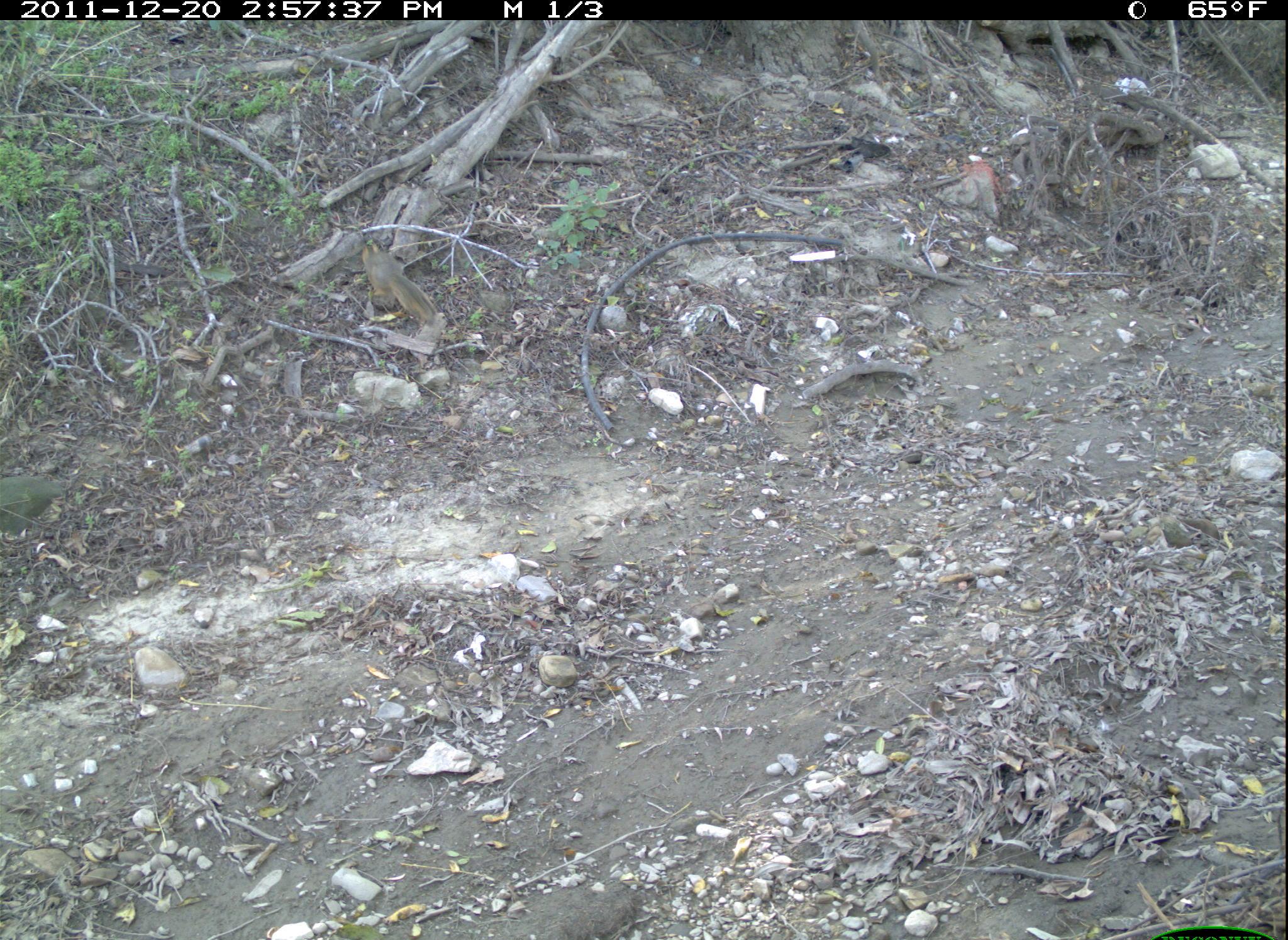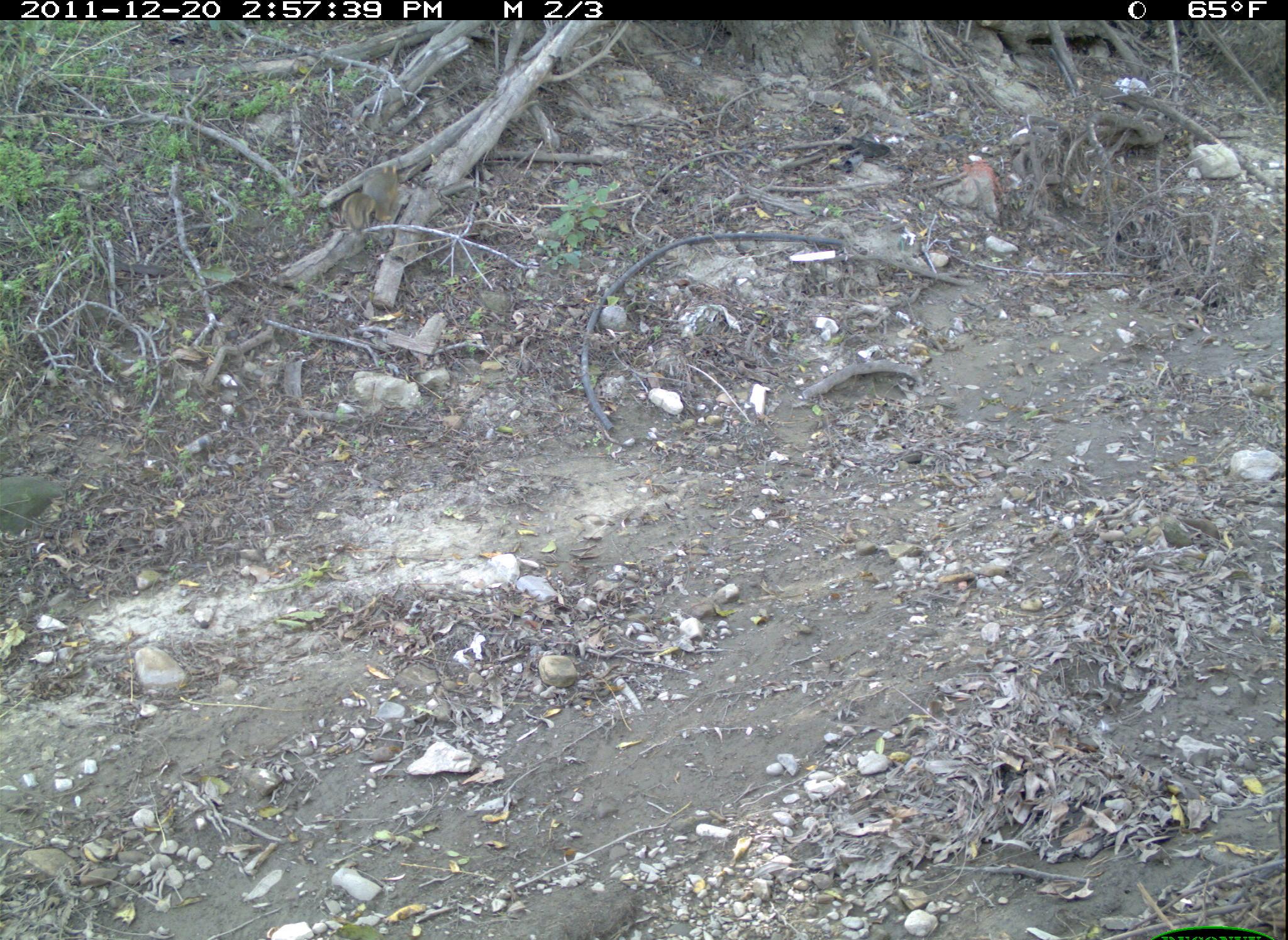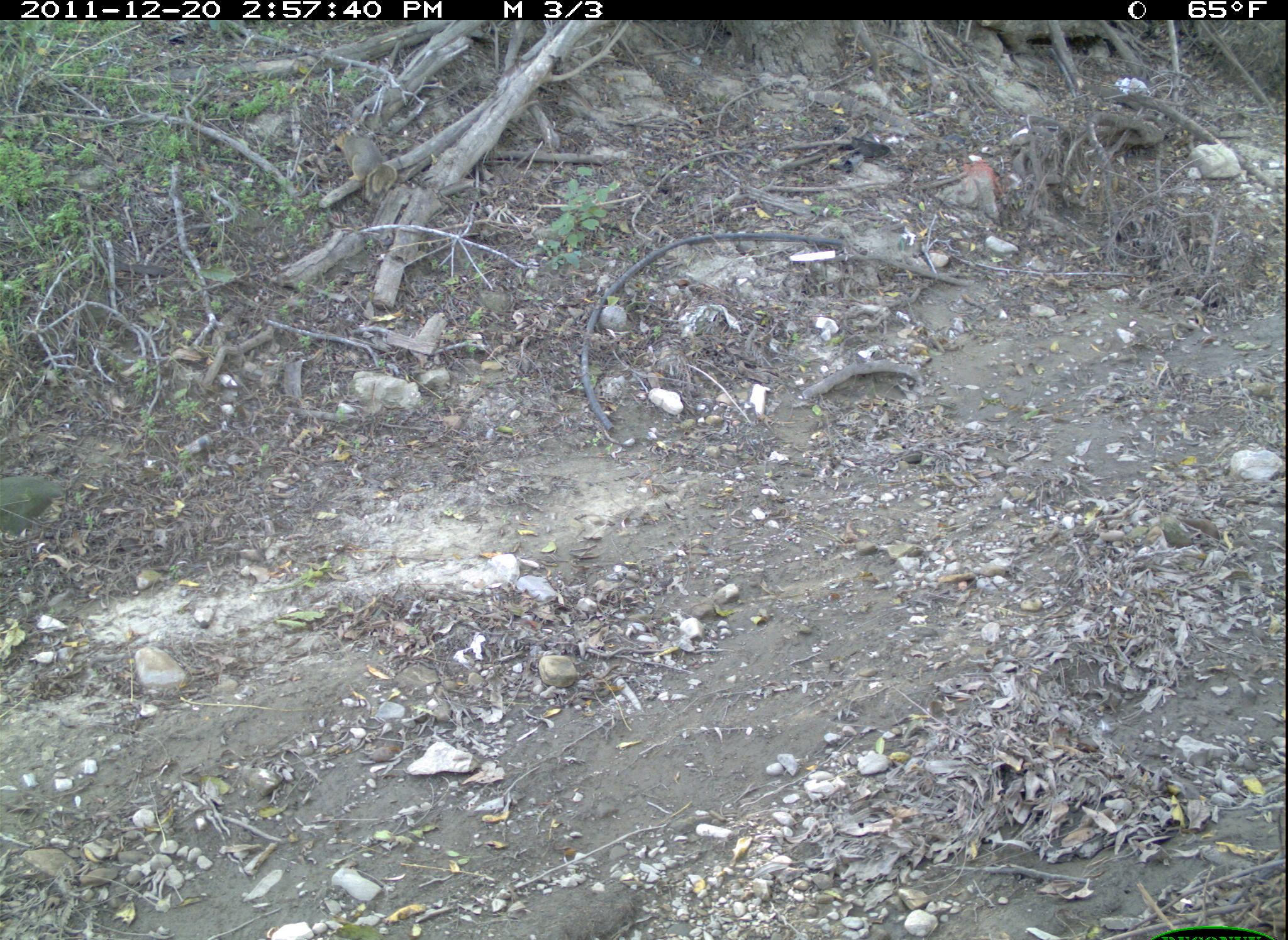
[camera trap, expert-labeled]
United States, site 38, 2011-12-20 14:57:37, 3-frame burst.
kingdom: Animalia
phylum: Chordata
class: Mammalia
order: Rodentia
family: Sciuridae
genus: Sciurus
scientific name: Sciurus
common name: squirrel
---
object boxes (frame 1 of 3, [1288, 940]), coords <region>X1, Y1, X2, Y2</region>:
squirrel: <region>346, 224, 452, 345</region>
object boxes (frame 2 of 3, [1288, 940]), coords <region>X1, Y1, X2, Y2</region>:
squirrel: <region>335, 153, 415, 254</region>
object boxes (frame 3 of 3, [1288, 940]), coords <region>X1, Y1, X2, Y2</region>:
squirrel: <region>320, 119, 407, 211</region>